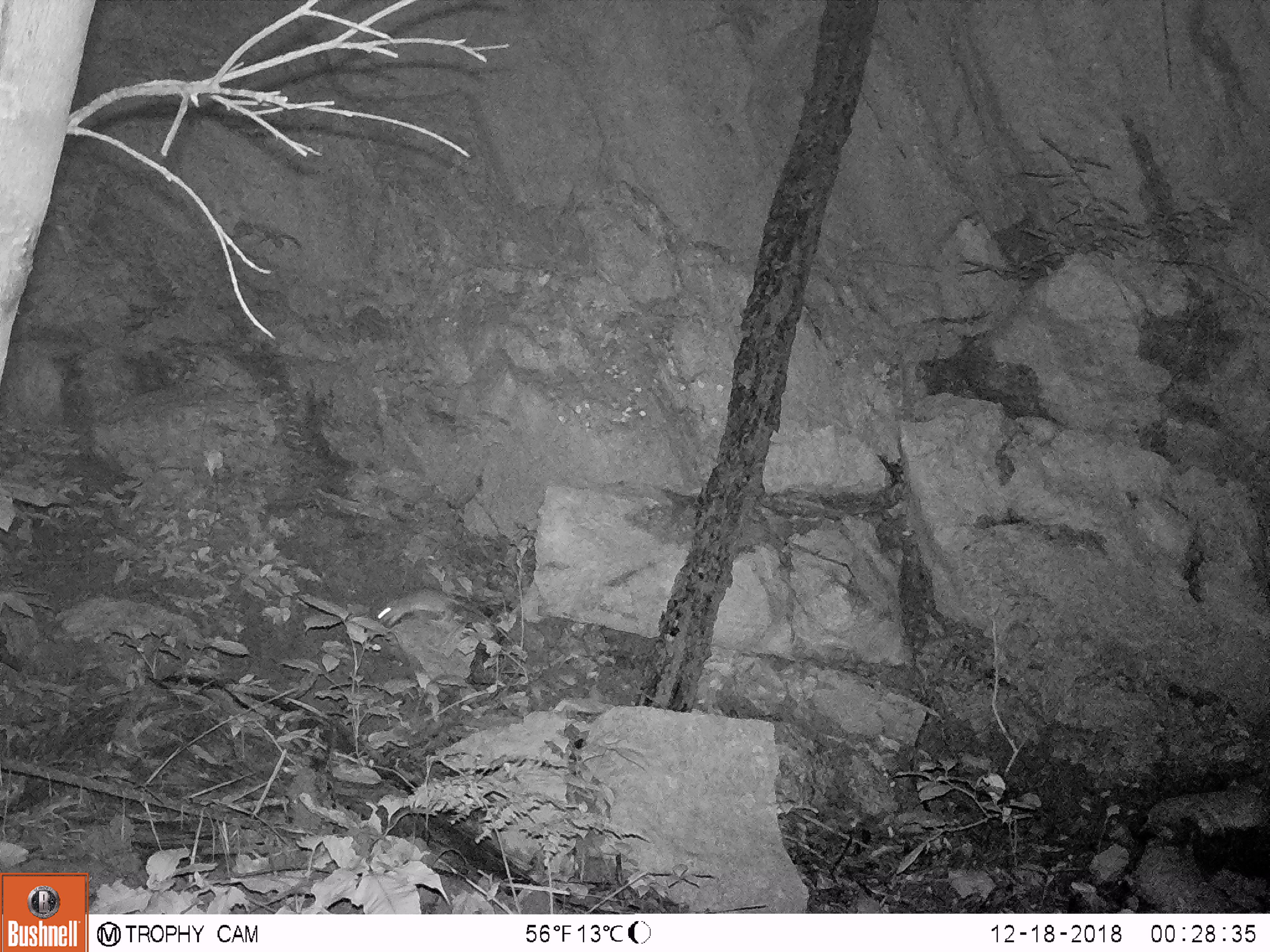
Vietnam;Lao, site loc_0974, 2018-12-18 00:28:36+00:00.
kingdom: Animalia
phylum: Chordata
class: Mammalia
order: Rodentia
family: Muridae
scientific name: Muridae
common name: old-world mice and rats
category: unidentified murid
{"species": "unidentified murid (old-world mice and rats) (Muridae)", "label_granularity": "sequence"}